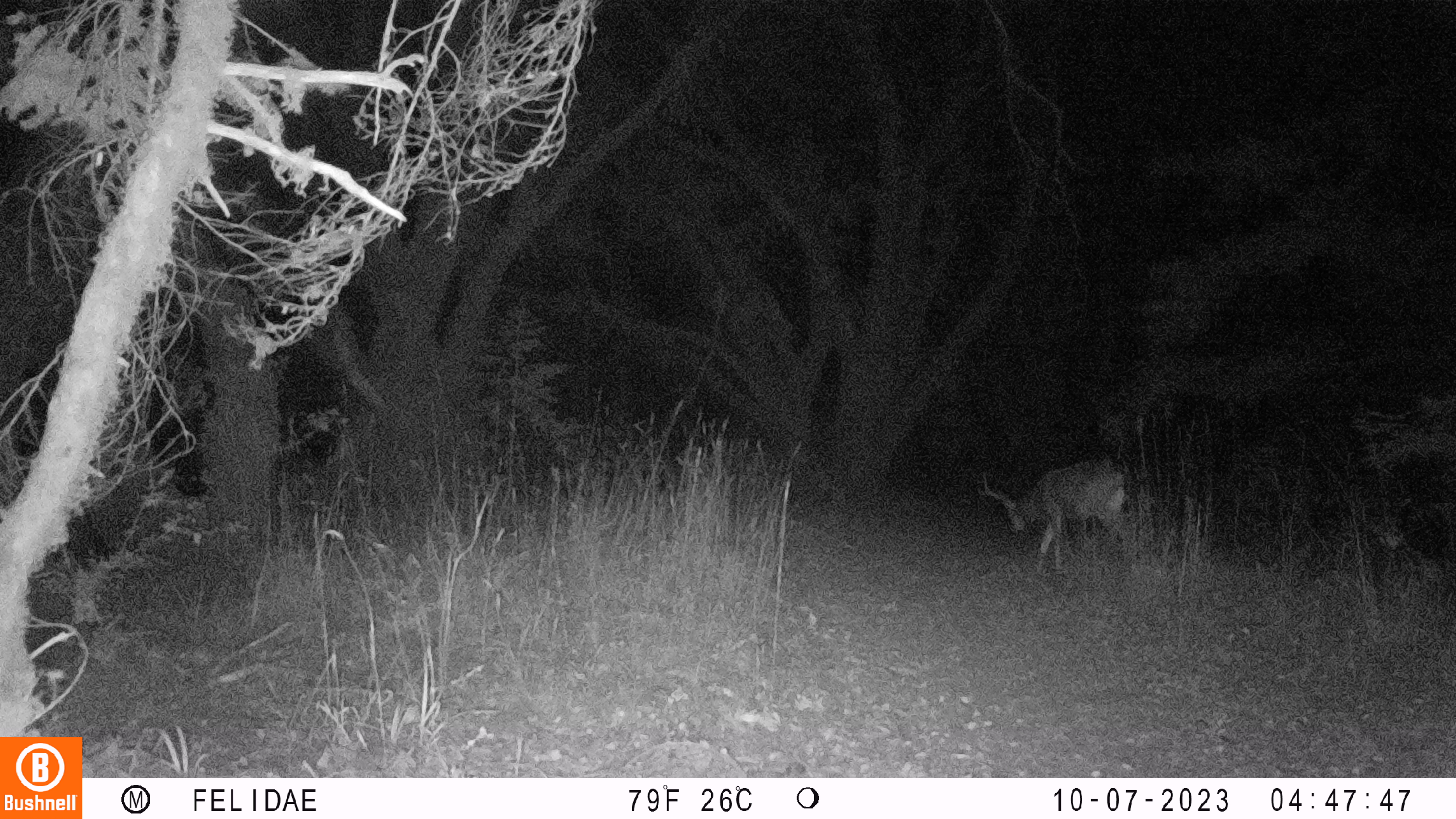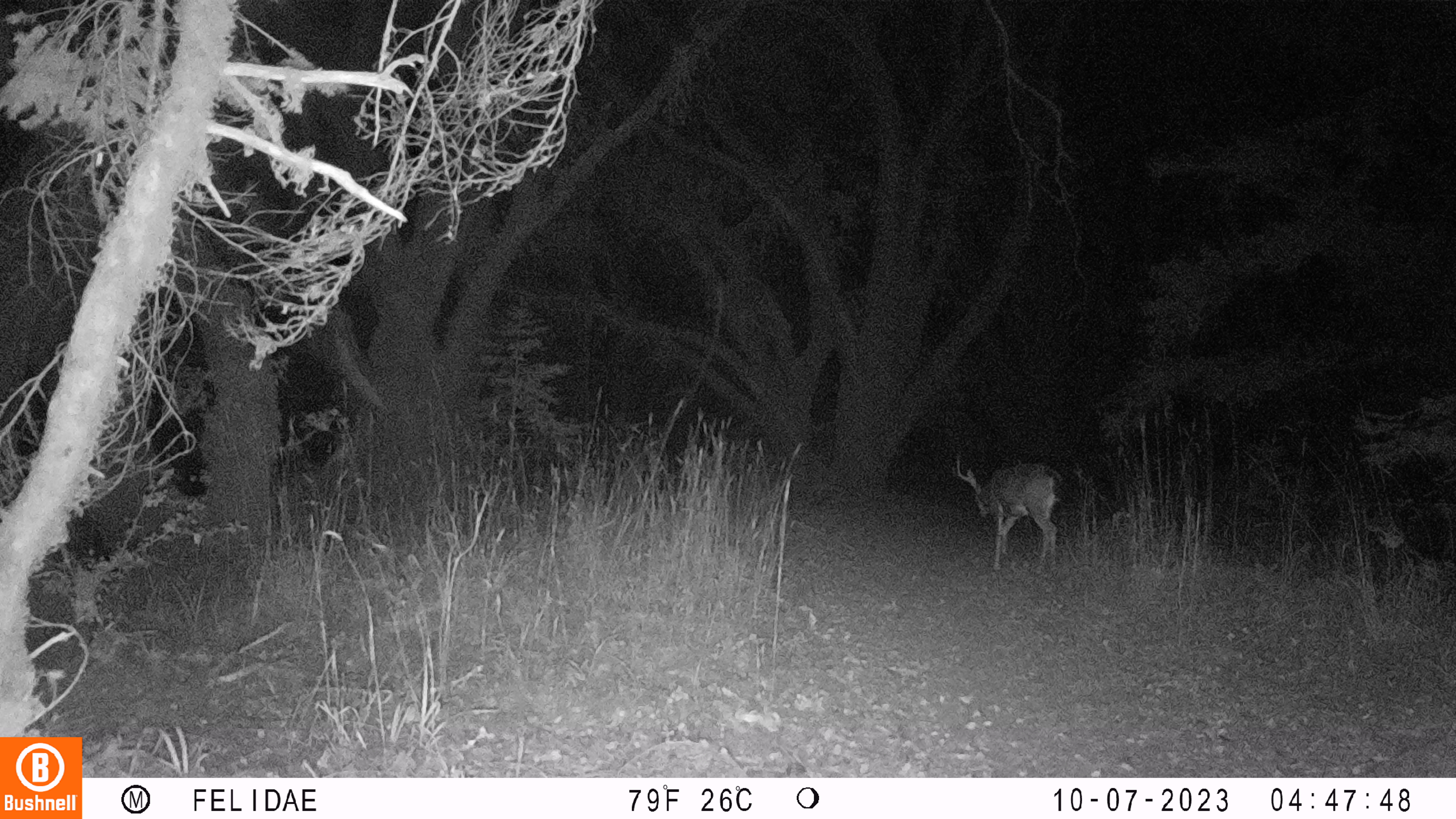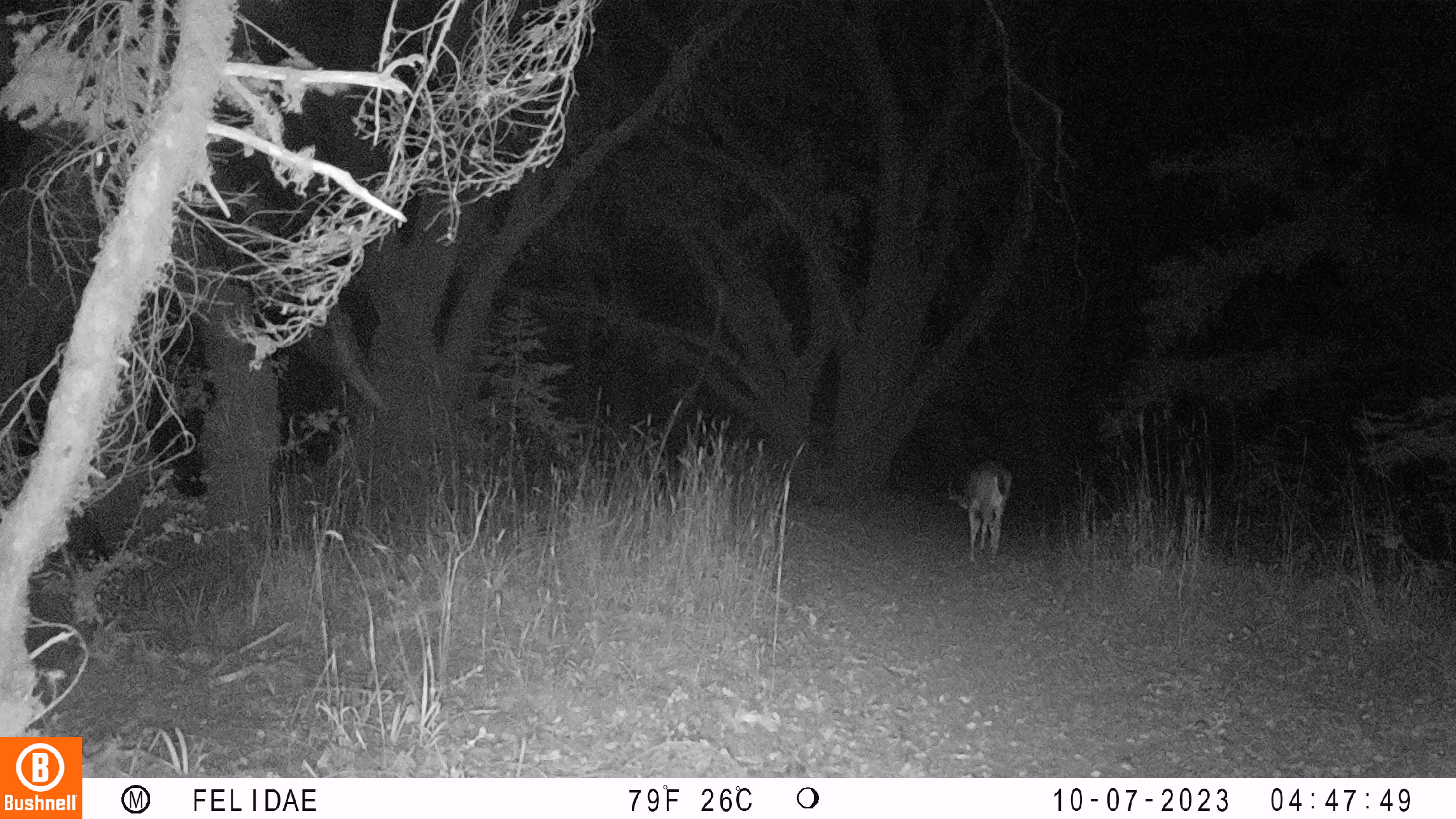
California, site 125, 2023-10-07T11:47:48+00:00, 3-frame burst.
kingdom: Animalia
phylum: Chordata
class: Mammalia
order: Artiodactyla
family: Cervidae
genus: Odocoileus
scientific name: Odocoileus hemionus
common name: mule deer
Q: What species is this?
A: Mule deer (Odocoileus hemionus).